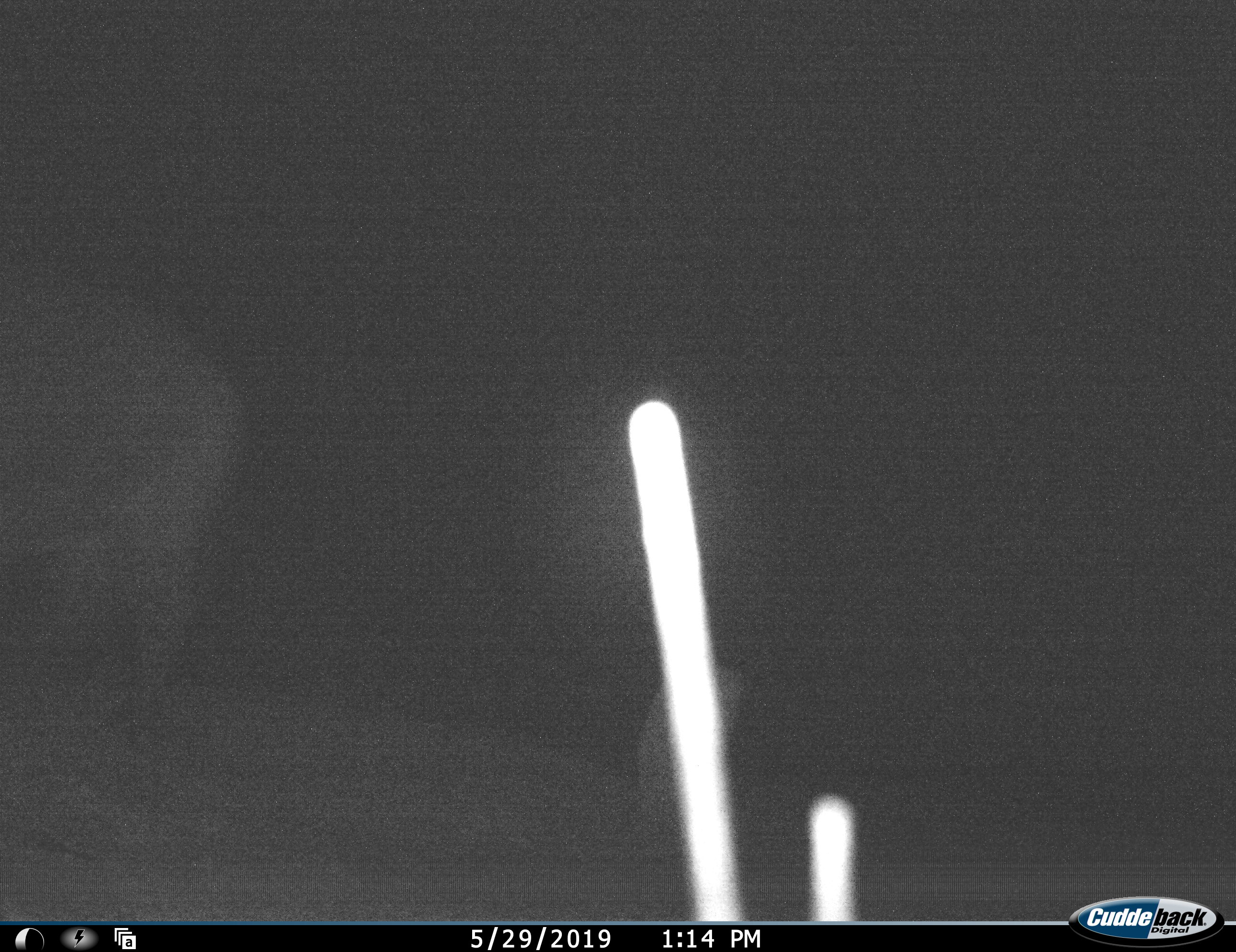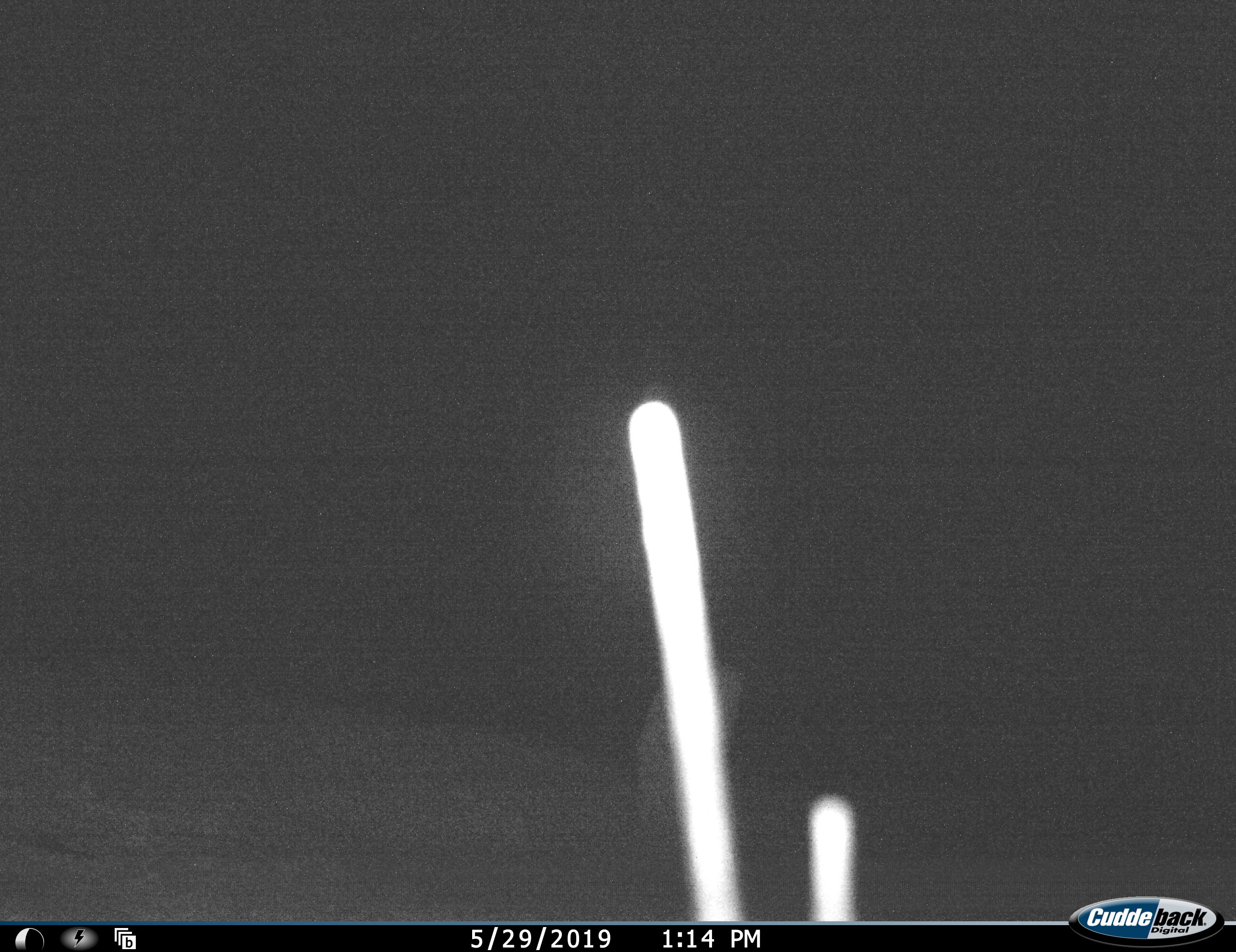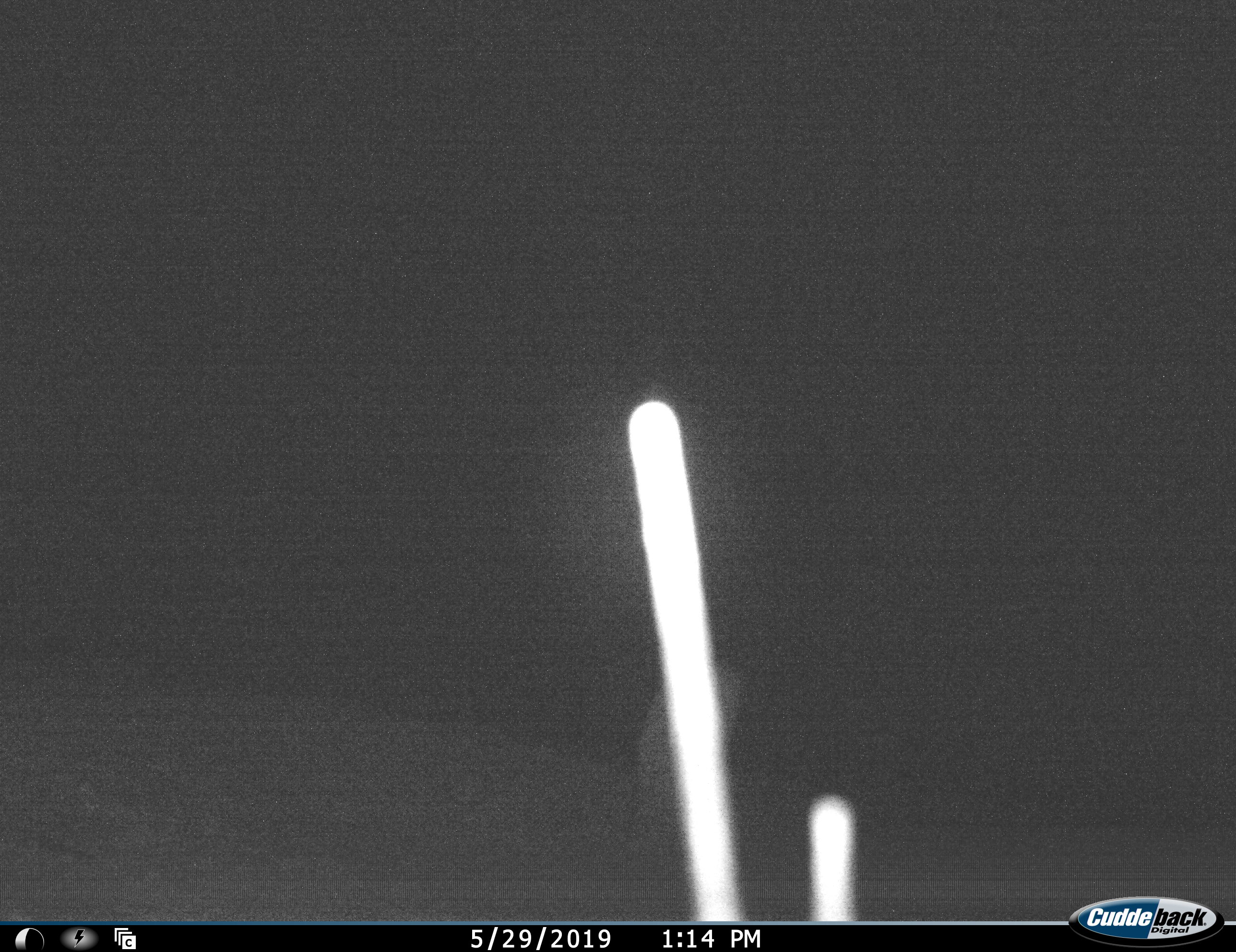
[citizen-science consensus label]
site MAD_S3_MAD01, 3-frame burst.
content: unidentified animal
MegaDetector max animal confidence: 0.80